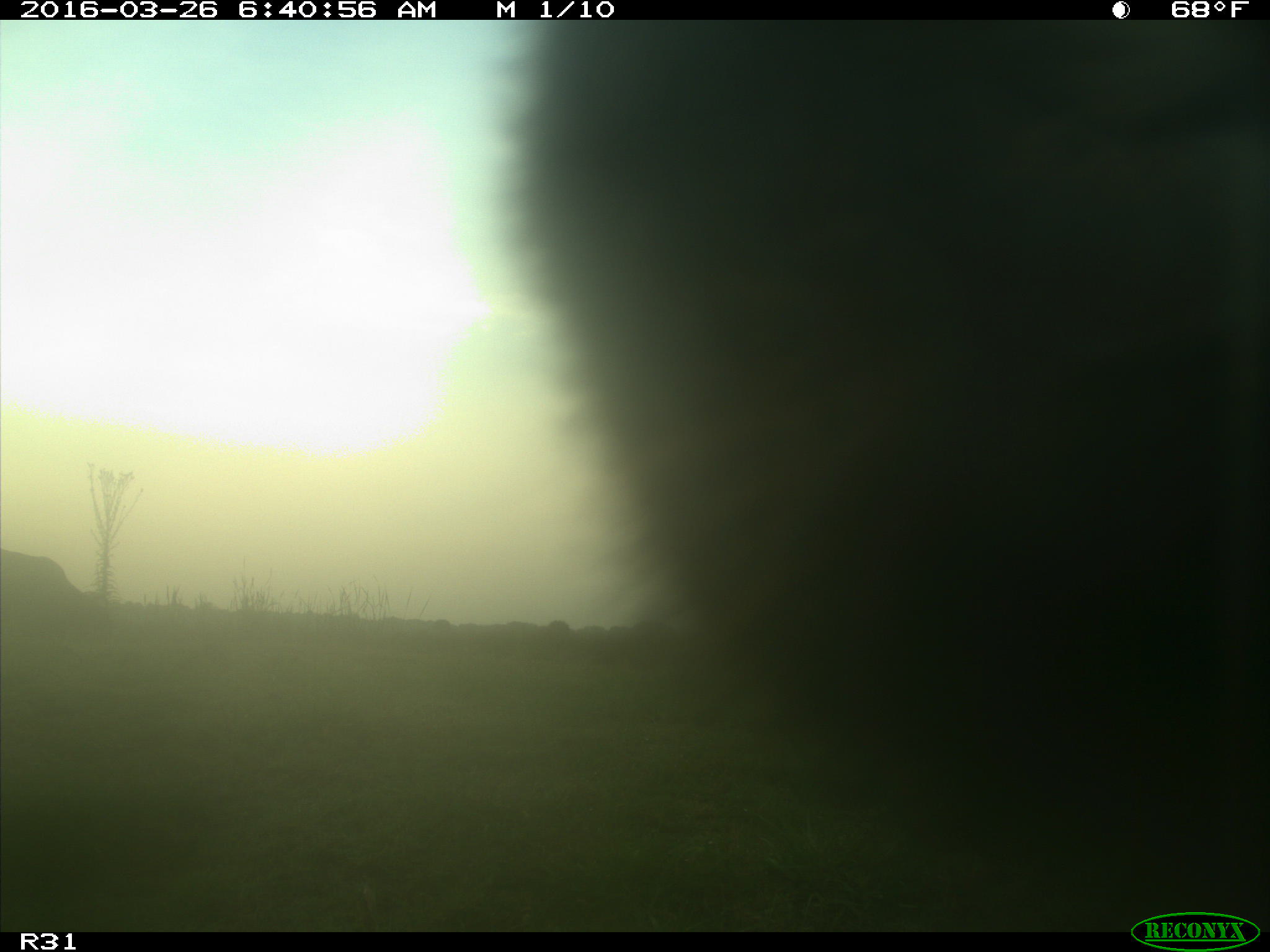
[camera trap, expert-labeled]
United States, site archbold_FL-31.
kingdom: Animalia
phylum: Chordata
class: Mammalia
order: Artiodactyla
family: Bovidae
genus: Bos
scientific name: Bos taurus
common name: domestic cow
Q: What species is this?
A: Bos taurus (domestic cow).